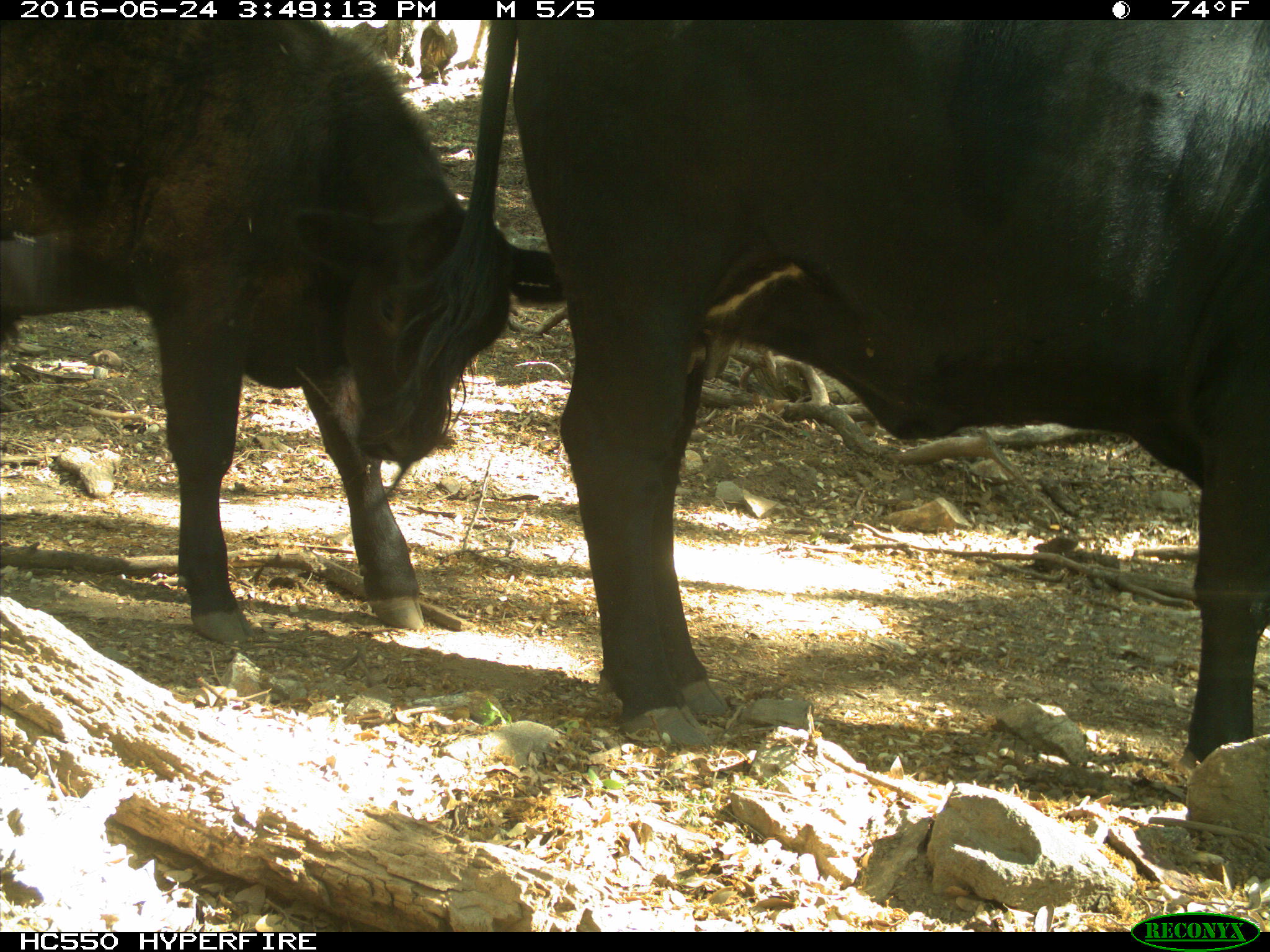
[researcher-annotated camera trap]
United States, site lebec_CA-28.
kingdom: Animalia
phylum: Chordata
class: Mammalia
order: Artiodactyla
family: Bovidae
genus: Bos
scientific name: Bos taurus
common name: domestic cow